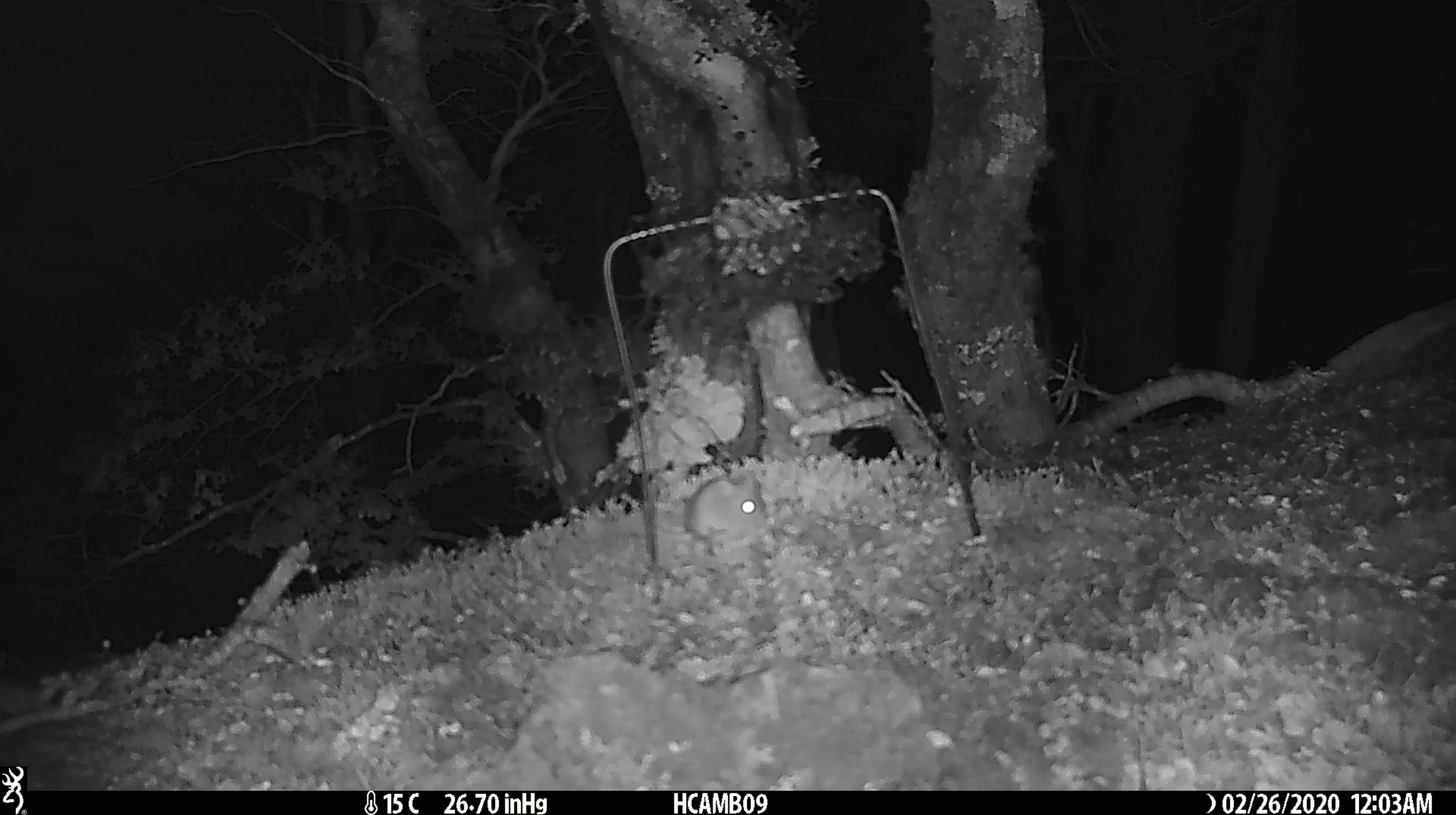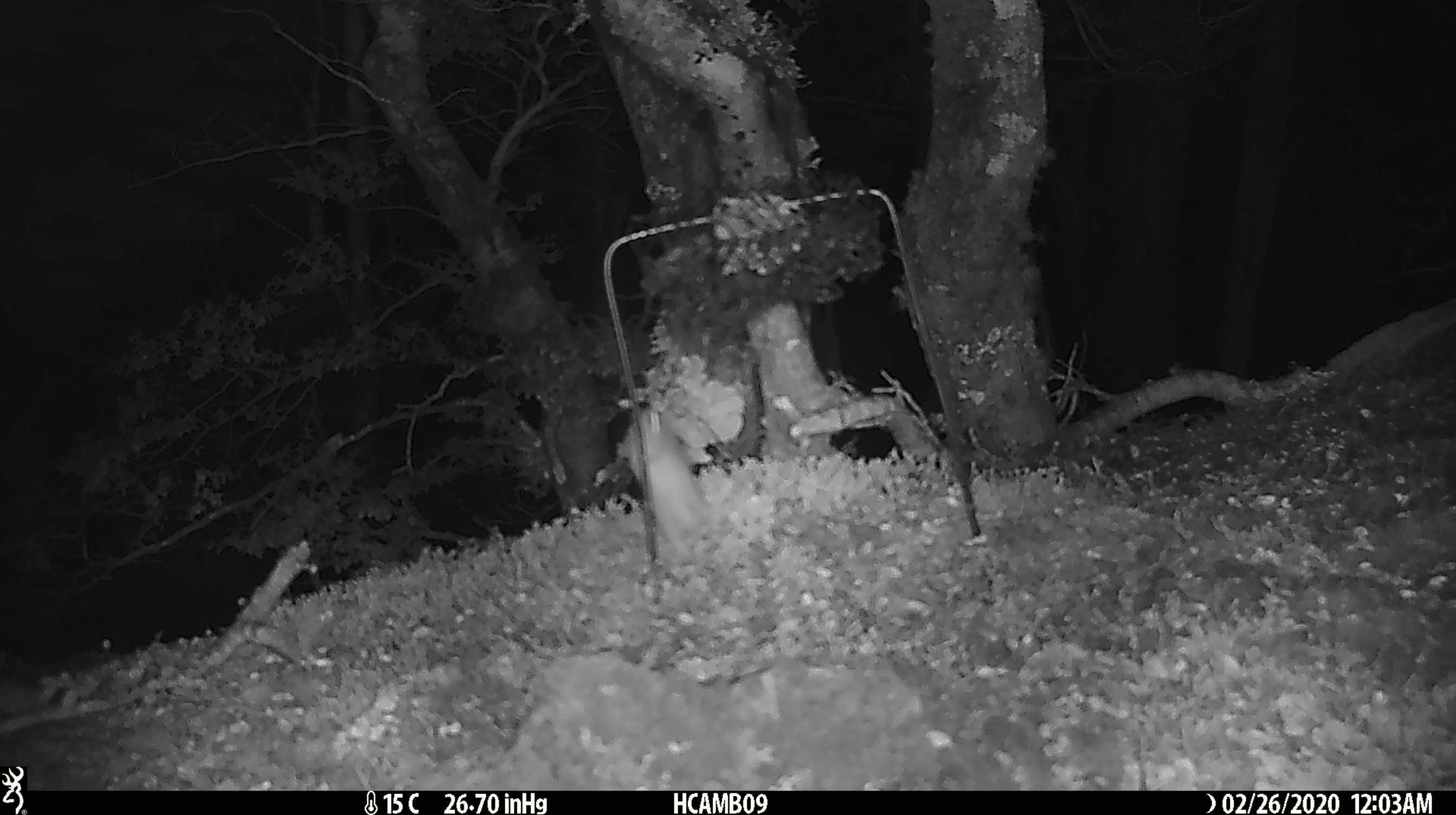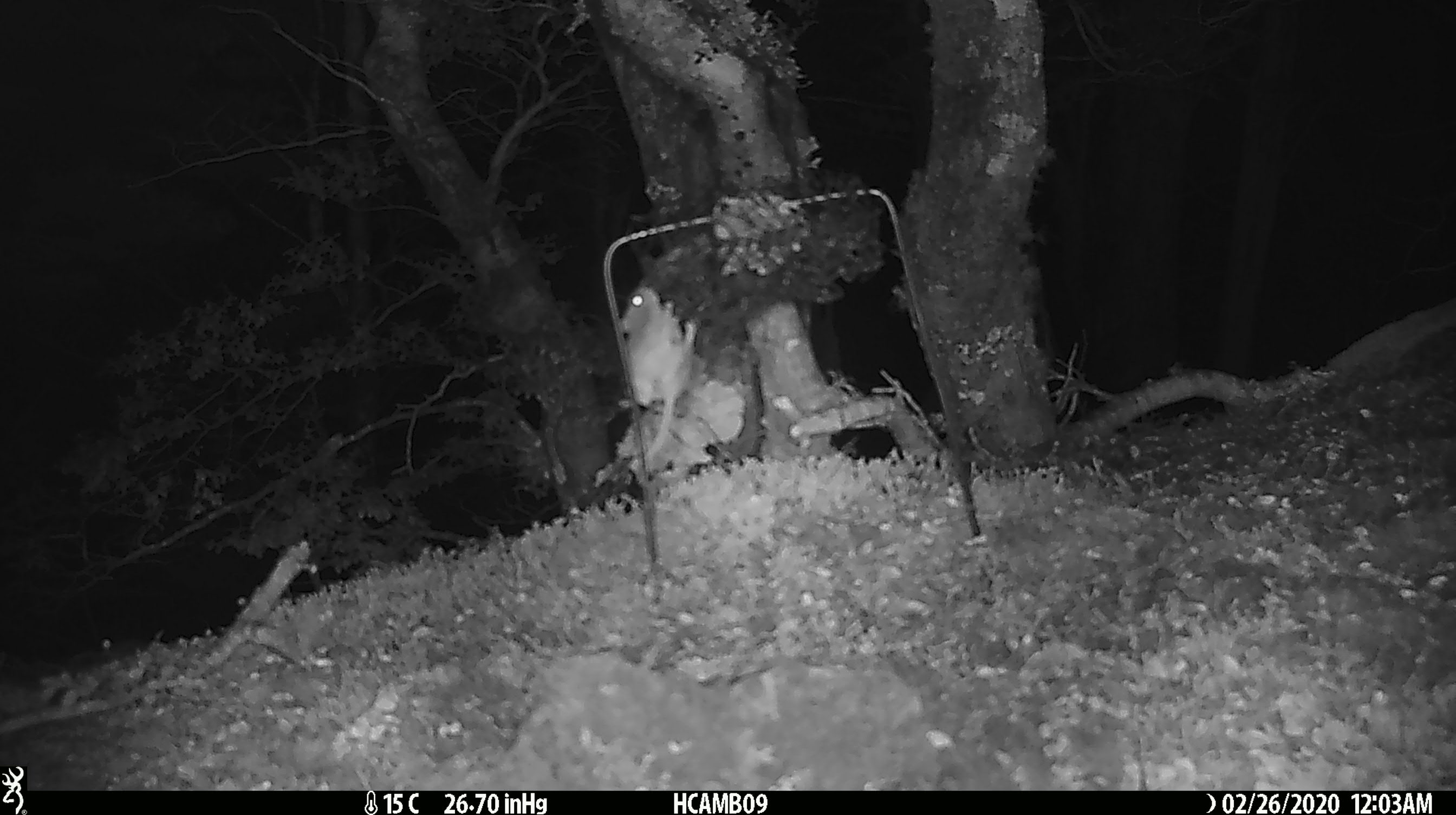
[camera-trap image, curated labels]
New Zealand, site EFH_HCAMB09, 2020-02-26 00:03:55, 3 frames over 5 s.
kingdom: Animalia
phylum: Chordata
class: Mammalia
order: Rodentia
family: Muridae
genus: Mus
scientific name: Mus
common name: mouse